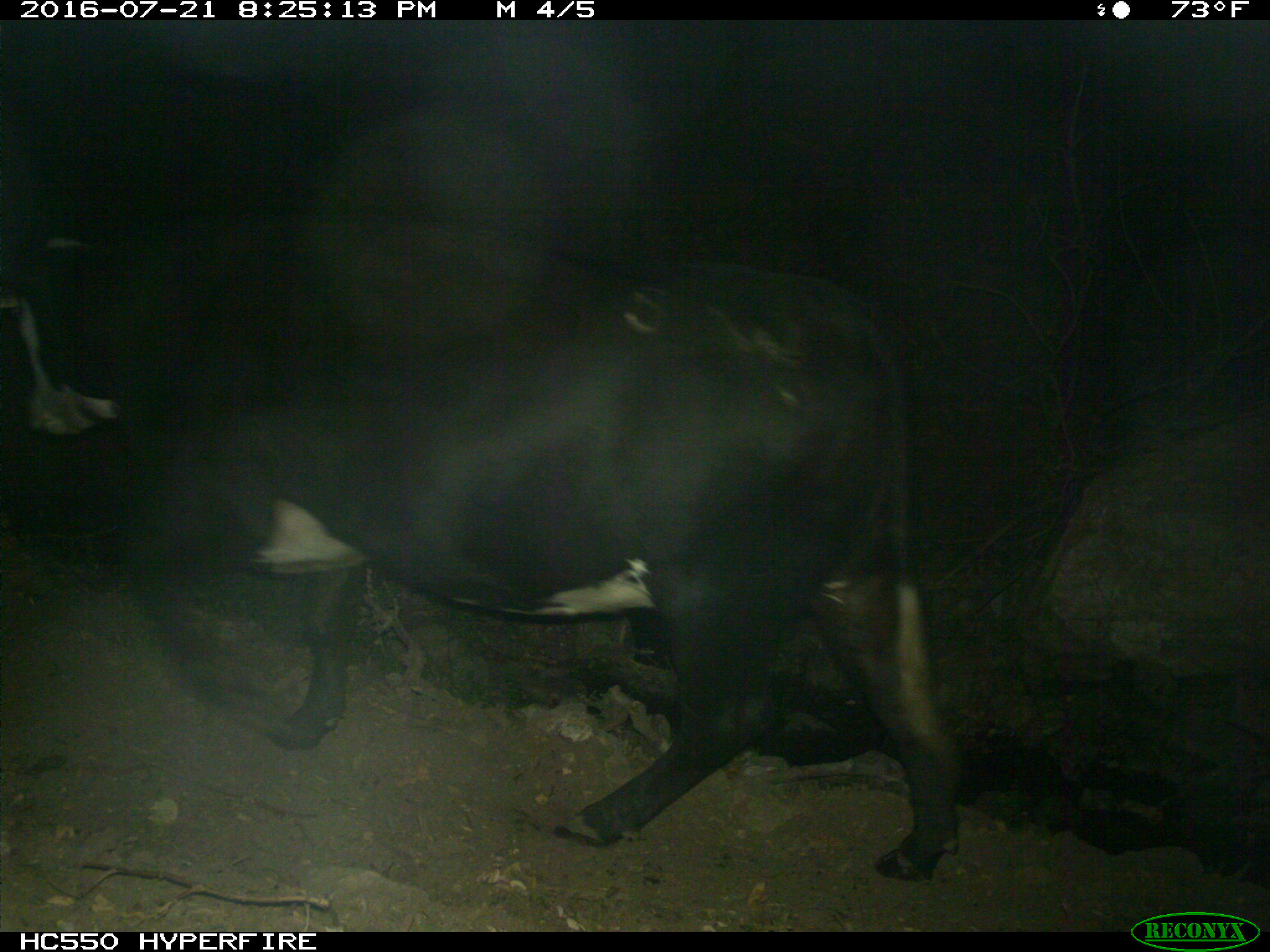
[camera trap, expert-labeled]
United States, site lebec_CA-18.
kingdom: Animalia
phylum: Chordata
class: Mammalia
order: Artiodactyla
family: Bovidae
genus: Bos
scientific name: Bos taurus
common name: domestic cow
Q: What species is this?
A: Bos taurus (domestic cow).